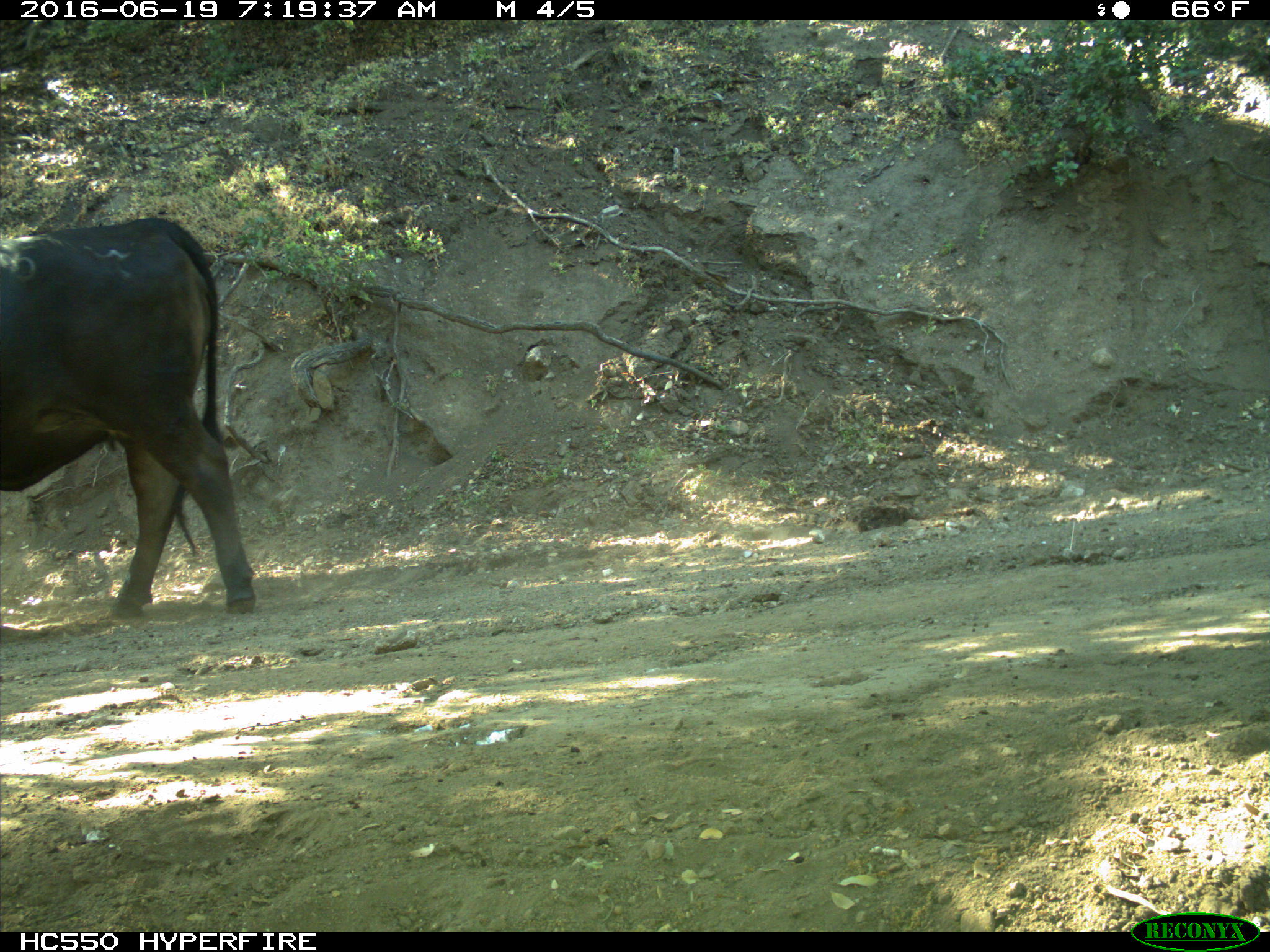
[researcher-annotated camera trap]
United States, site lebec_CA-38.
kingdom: Animalia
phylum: Chordata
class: Mammalia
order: Artiodactyla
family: Bovidae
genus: Bos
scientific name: Bos taurus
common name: domestic cow